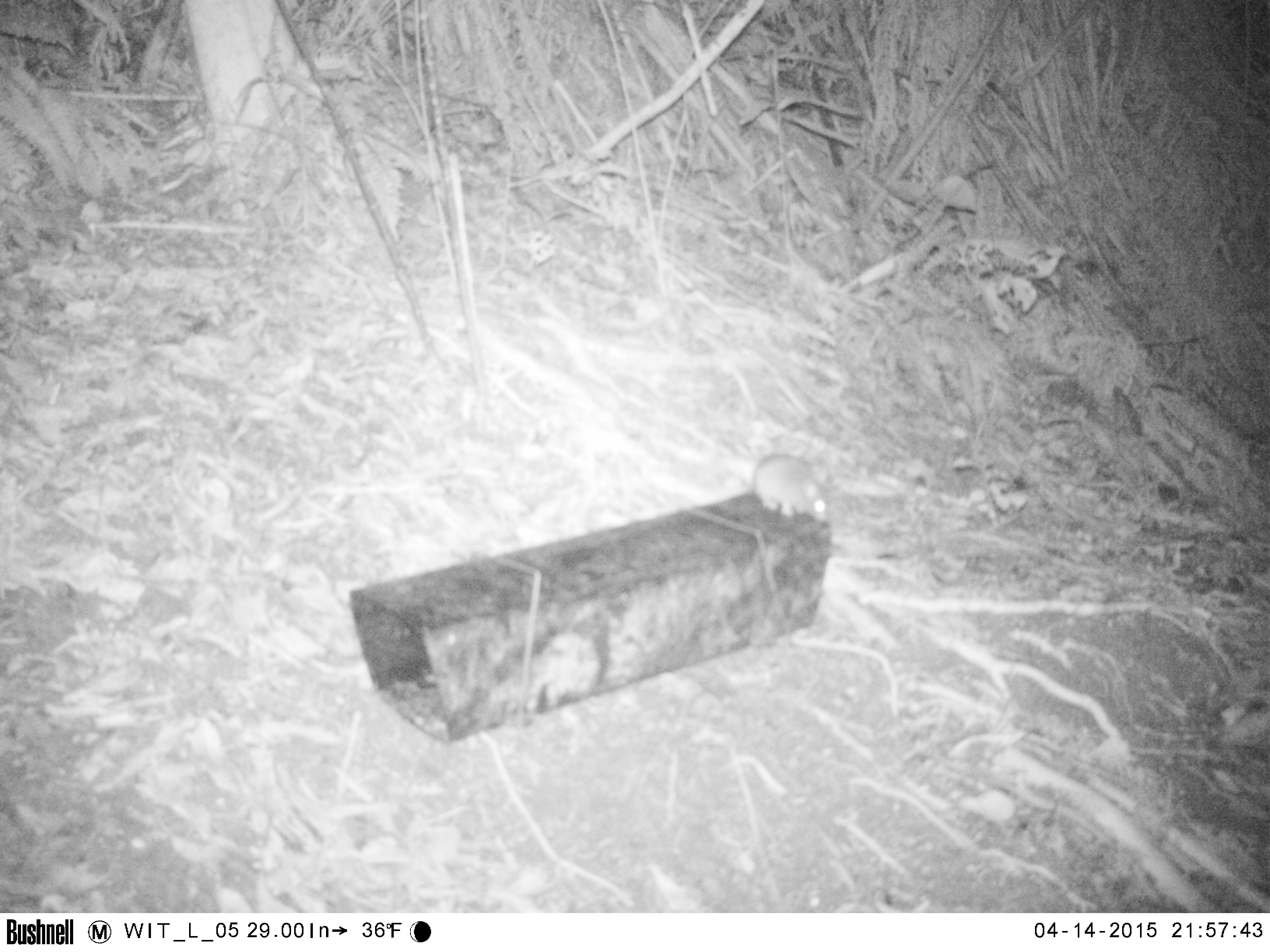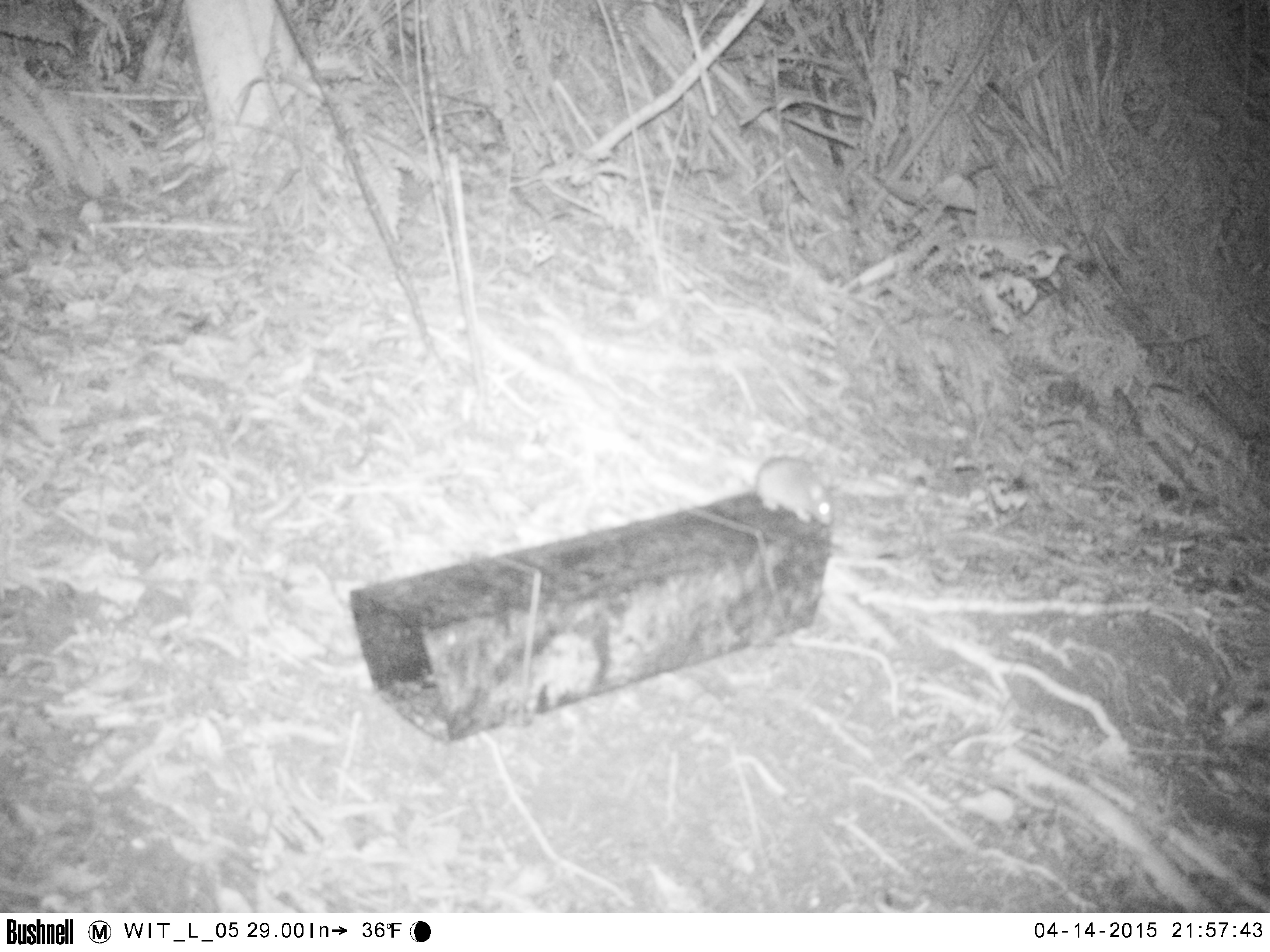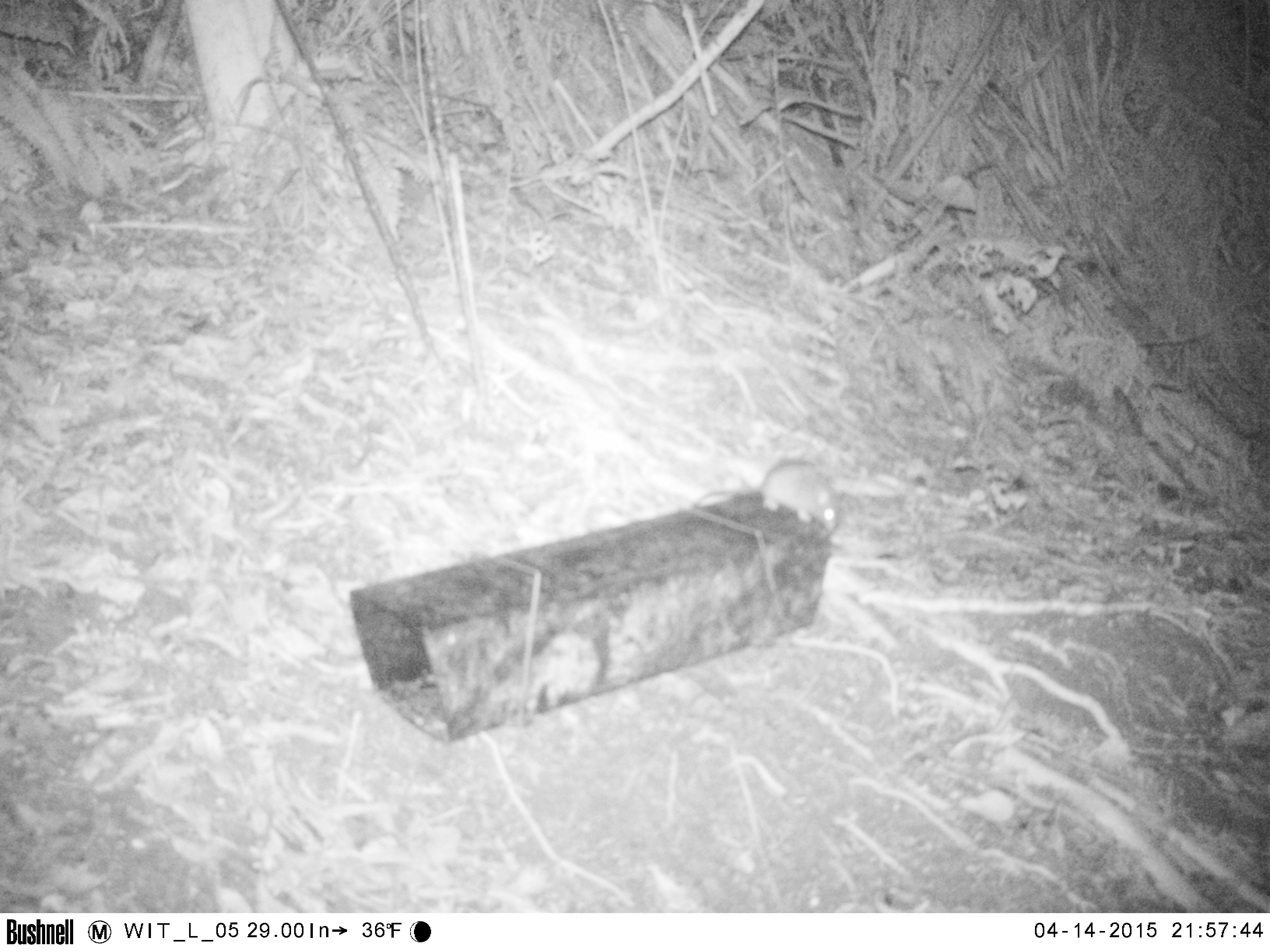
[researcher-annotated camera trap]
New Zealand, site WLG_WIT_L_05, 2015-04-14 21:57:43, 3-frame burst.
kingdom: Animalia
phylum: Chordata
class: Mammalia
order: Rodentia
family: Muridae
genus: Rattus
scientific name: Rattus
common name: rat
Rat (Rattus).